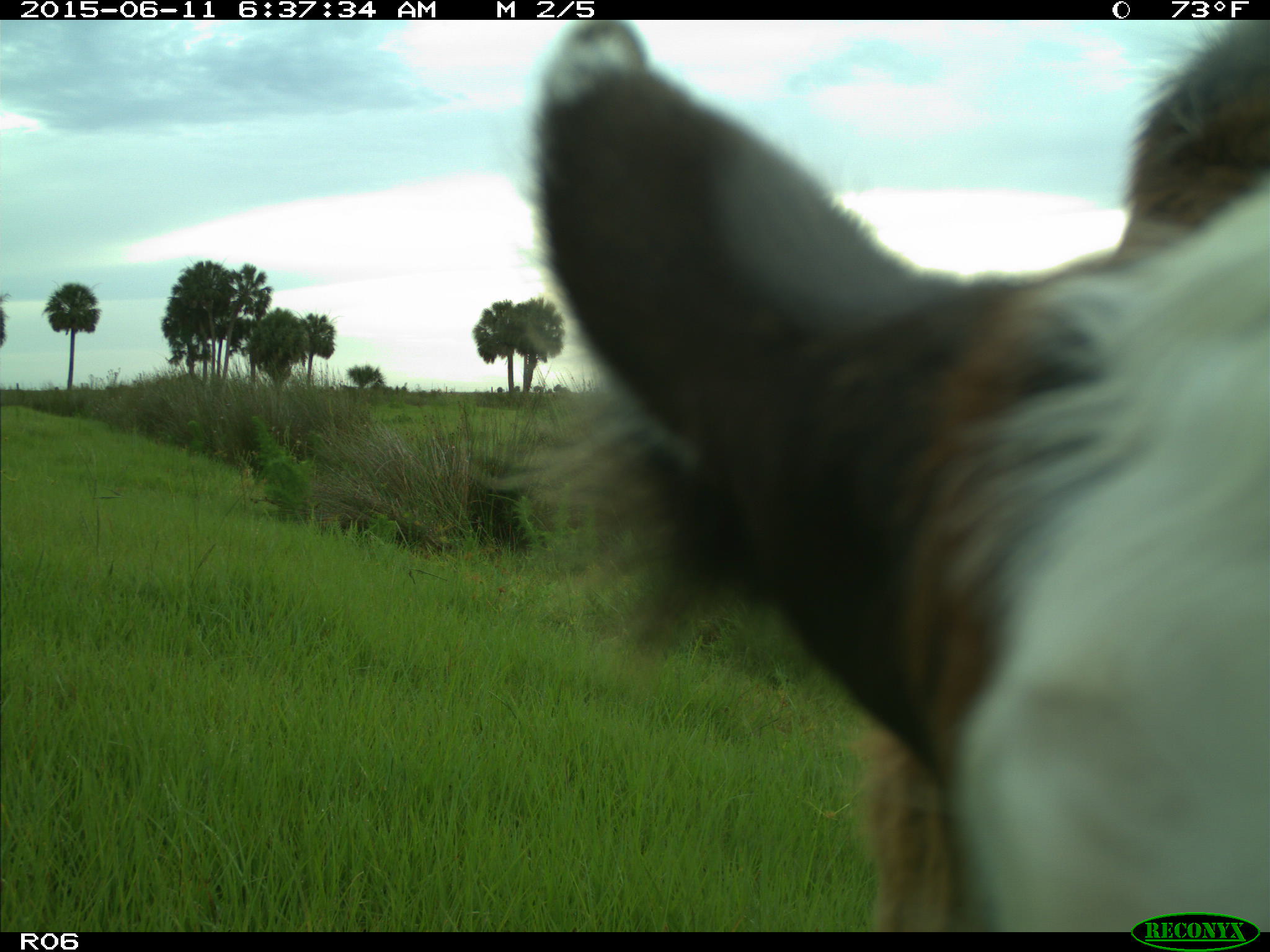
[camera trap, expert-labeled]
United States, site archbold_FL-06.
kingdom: Animalia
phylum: Chordata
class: Mammalia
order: Artiodactyla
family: Bovidae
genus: Bos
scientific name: Bos taurus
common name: domestic cow